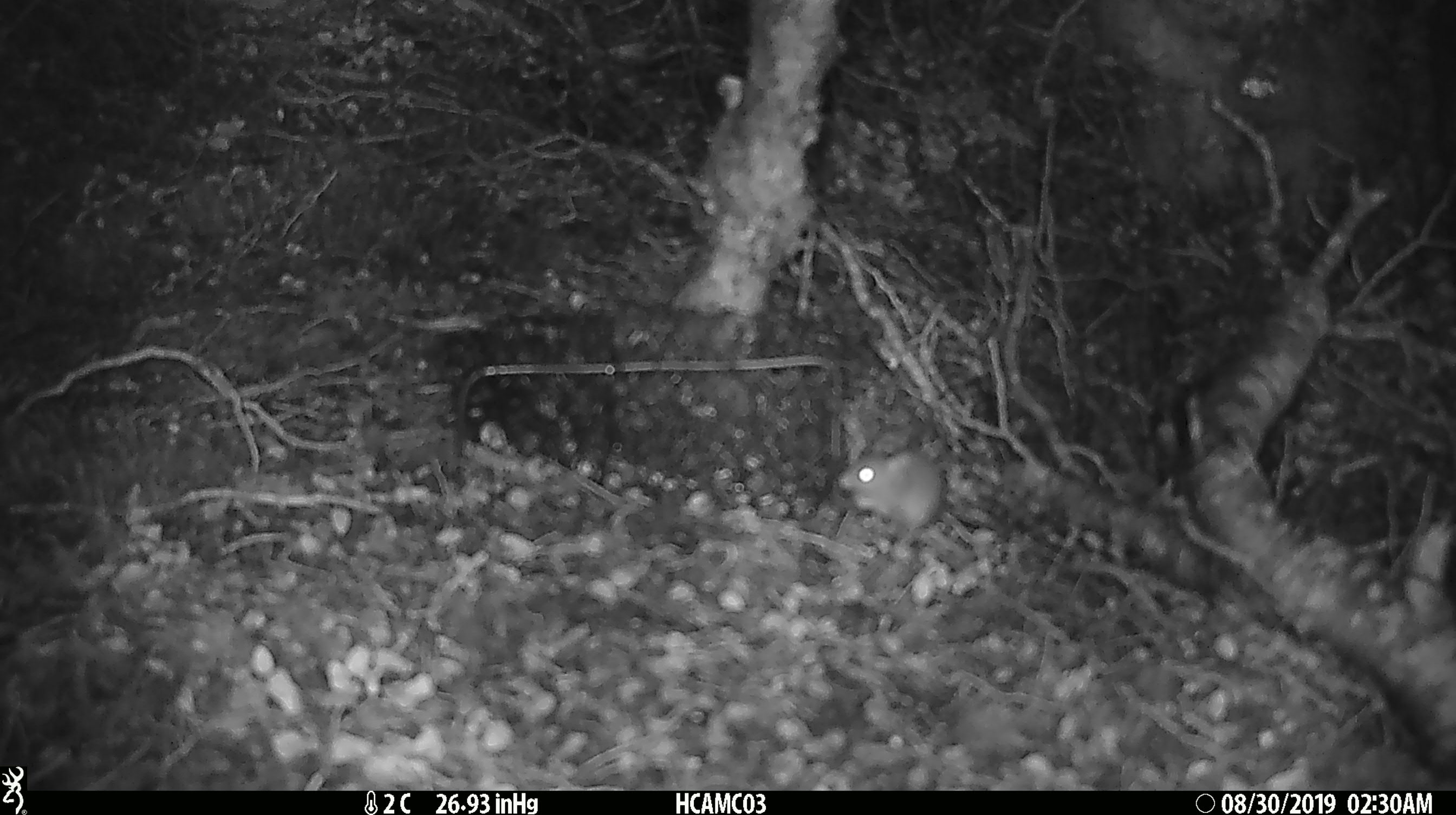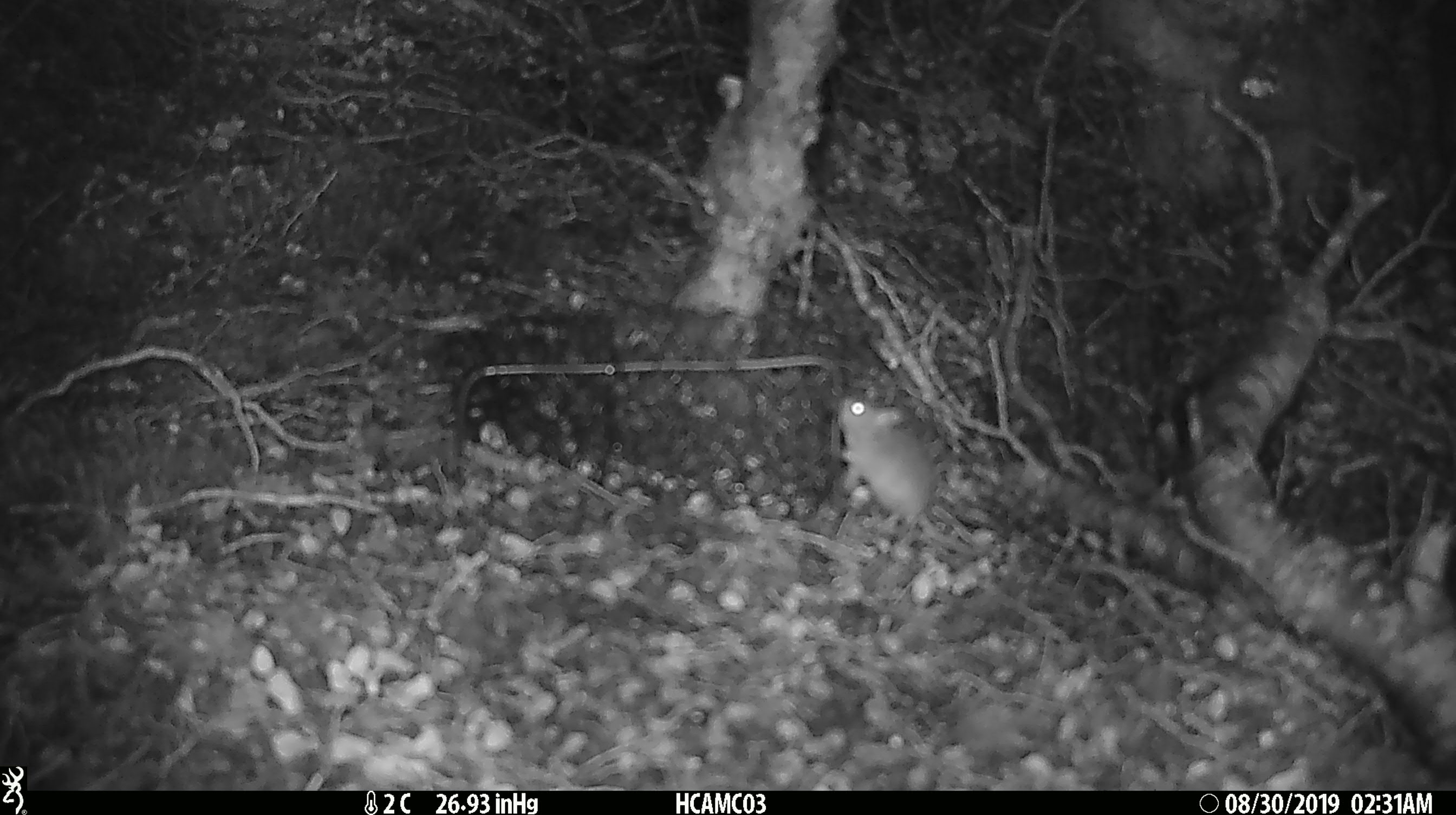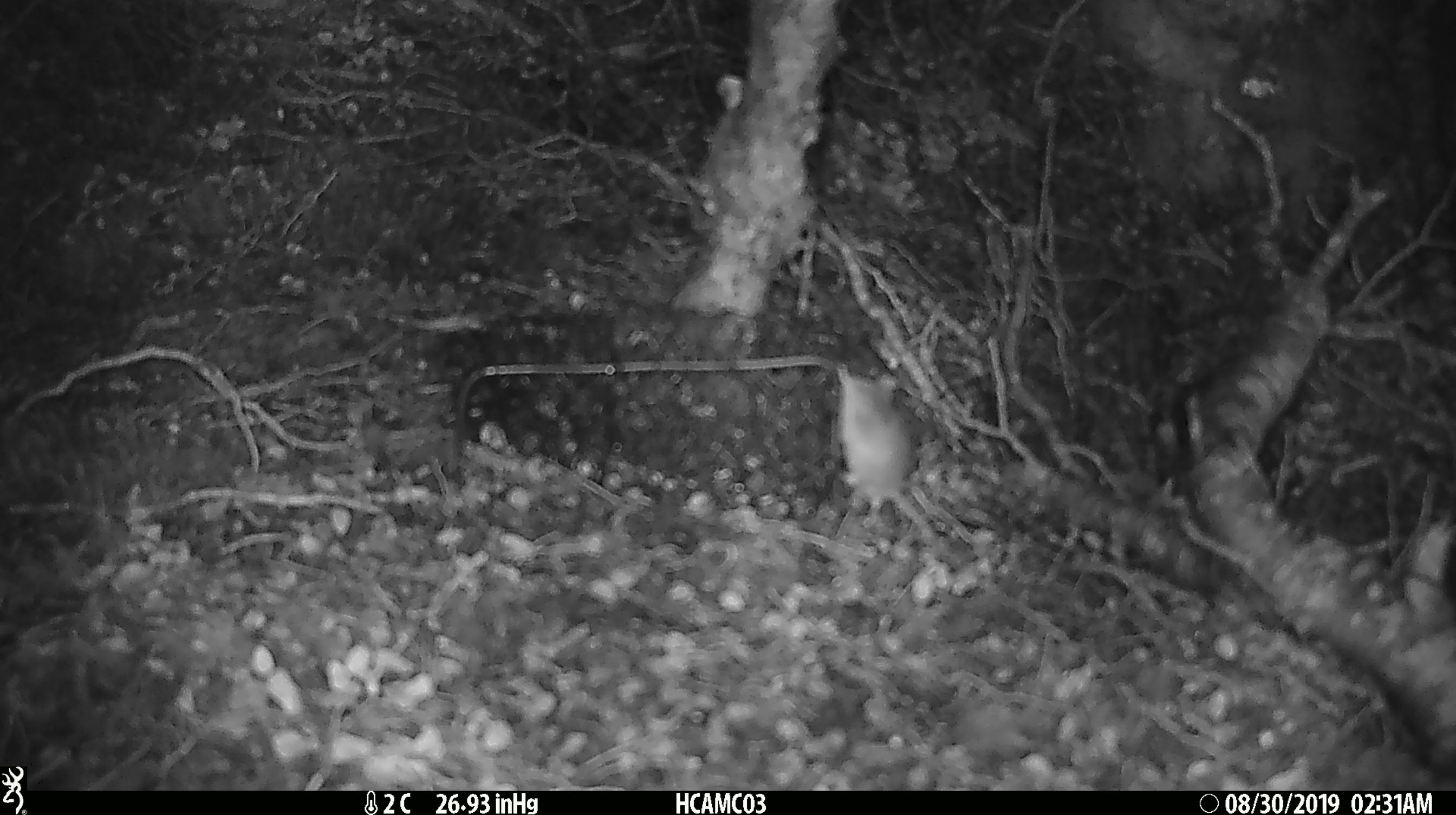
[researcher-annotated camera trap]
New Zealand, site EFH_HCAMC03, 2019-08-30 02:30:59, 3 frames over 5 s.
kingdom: Animalia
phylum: Chordata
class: Mammalia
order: Rodentia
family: Muridae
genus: Mus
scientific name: Mus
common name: mouse